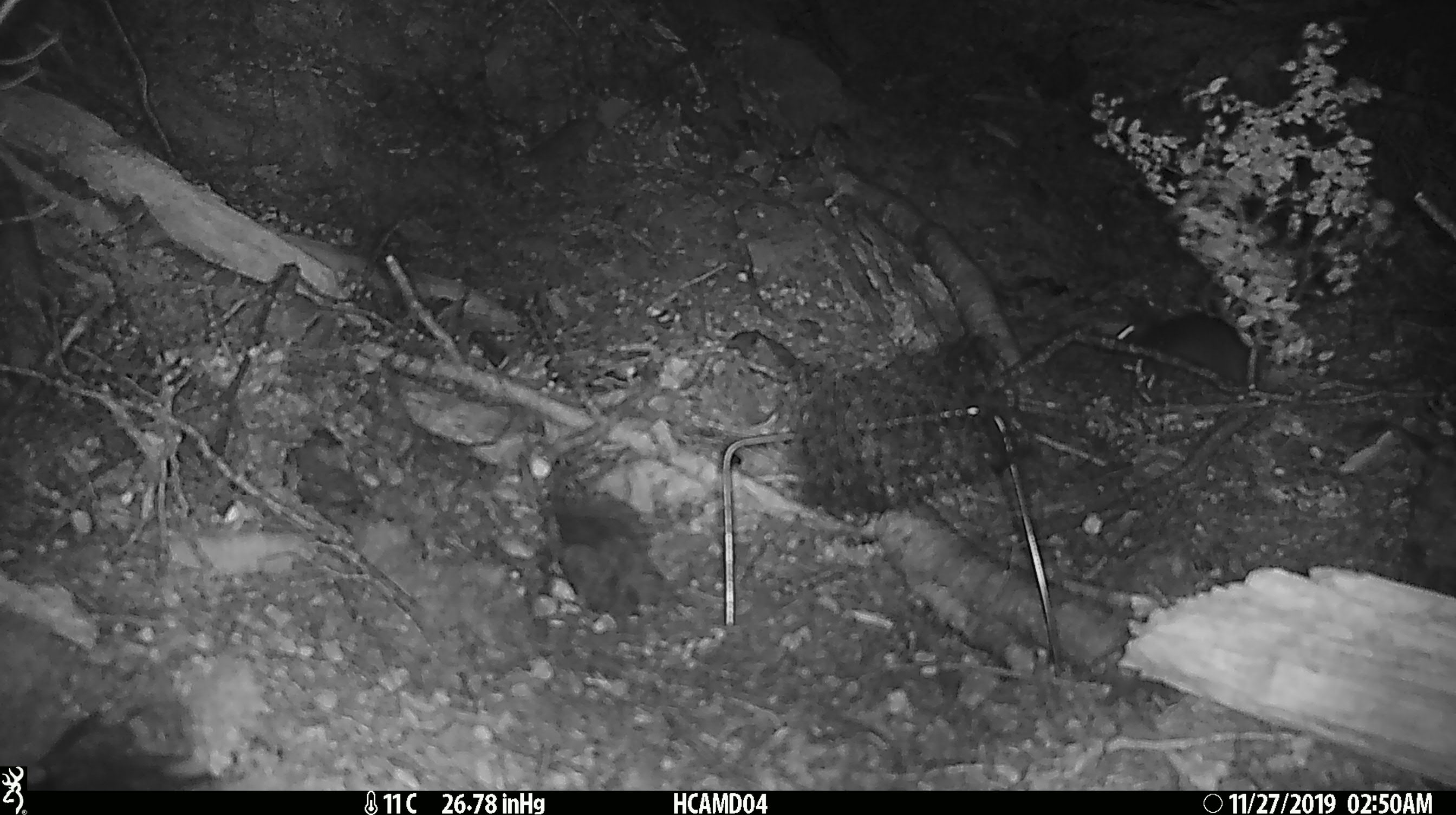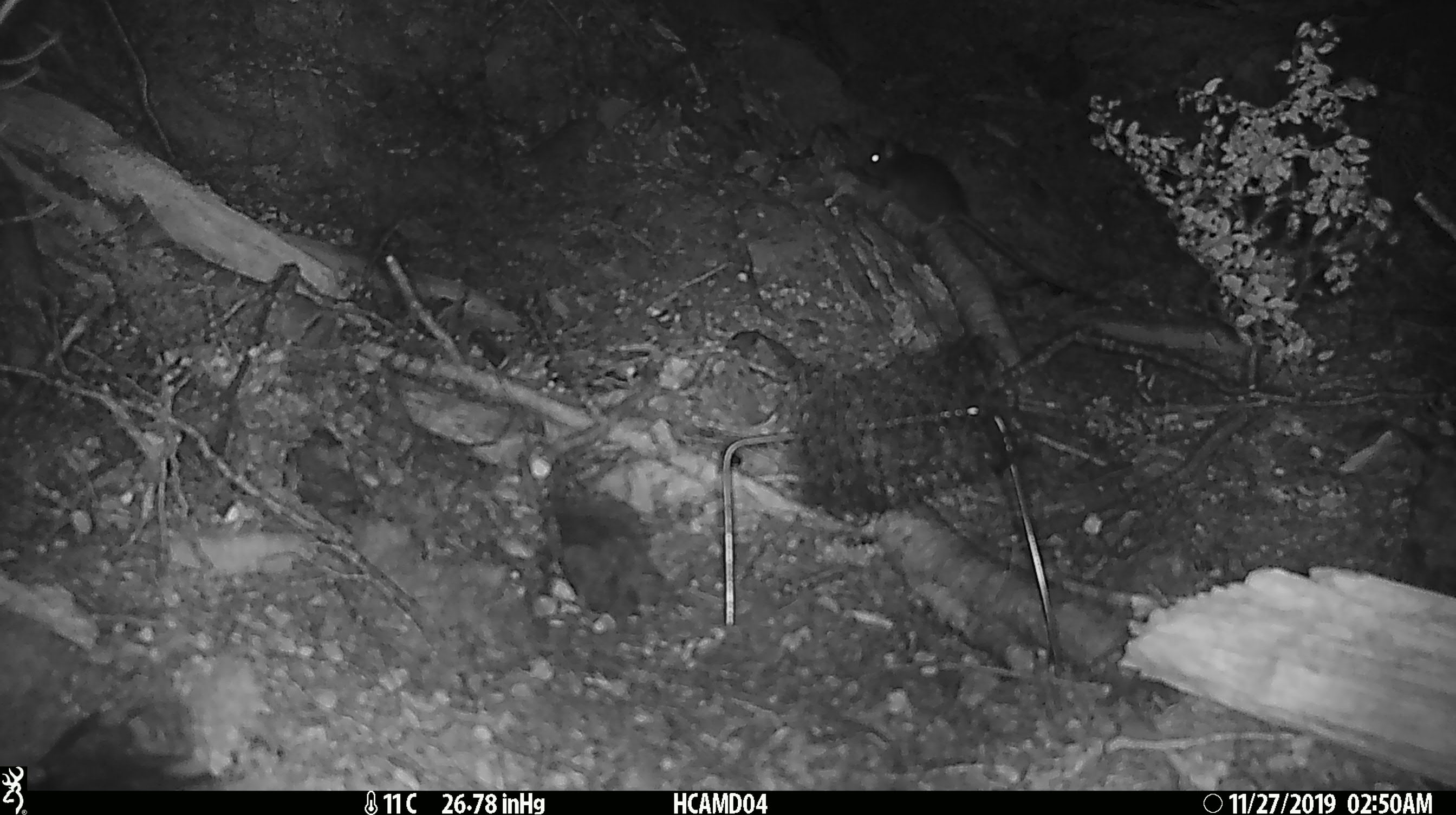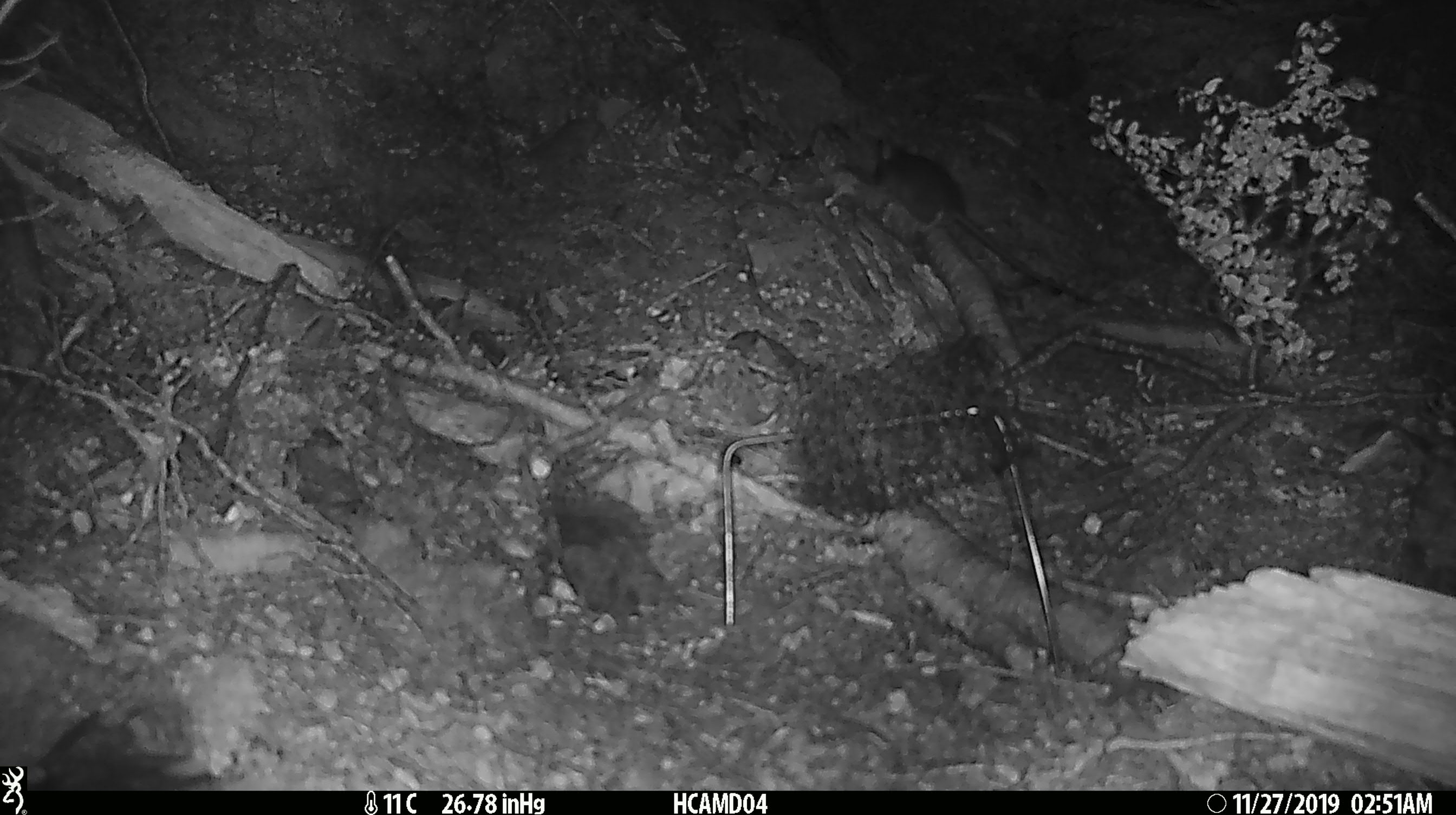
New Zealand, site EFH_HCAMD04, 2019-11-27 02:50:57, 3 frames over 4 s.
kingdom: Animalia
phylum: Chordata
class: Mammalia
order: Rodentia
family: Muridae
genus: Rattus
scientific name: Rattus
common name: rat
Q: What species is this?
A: Rat (Rattus).